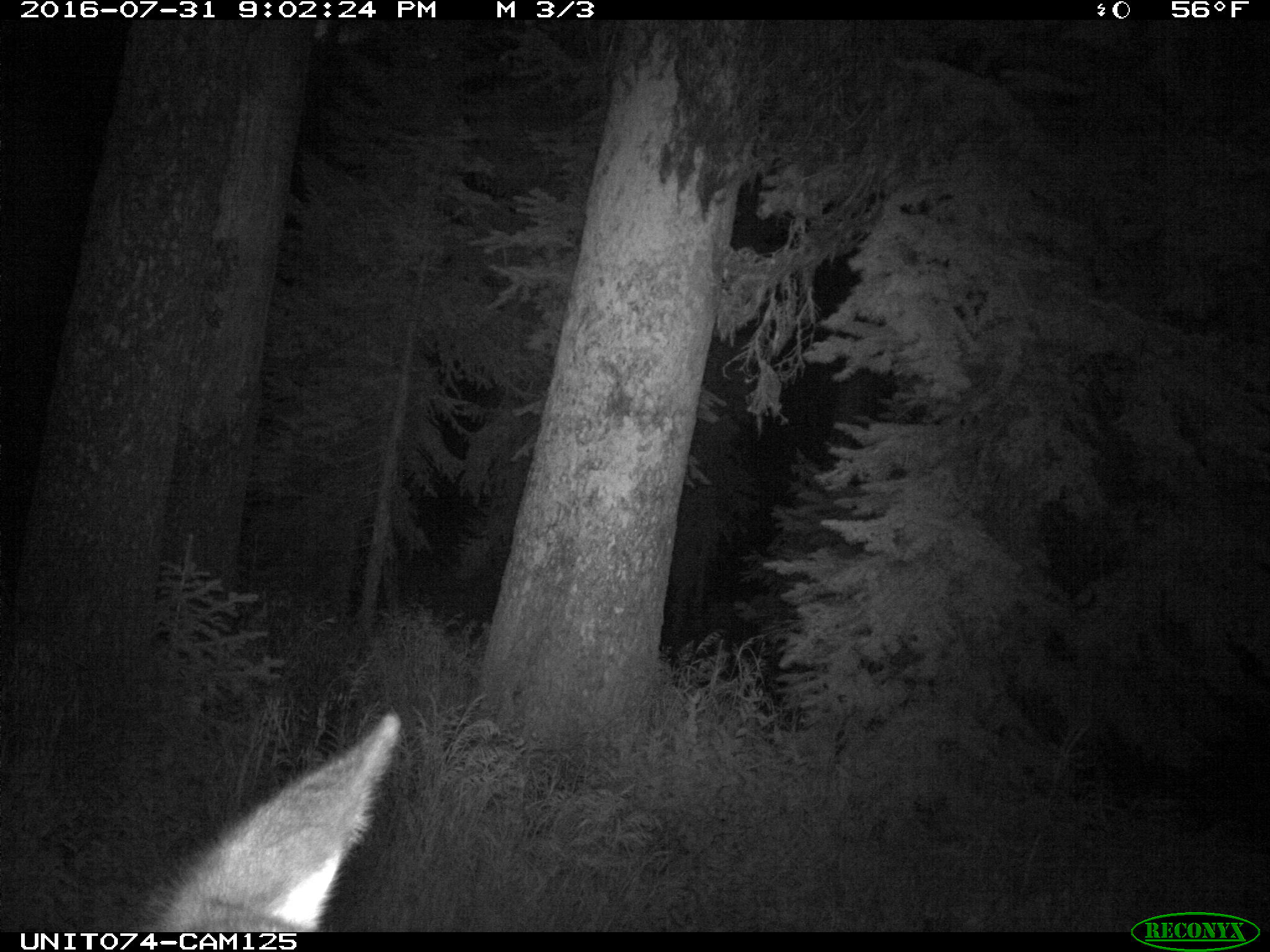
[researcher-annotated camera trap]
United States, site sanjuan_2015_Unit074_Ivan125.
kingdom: Animalia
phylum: Chordata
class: Mammalia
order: Artiodactyla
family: Cervidae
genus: Cervus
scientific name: Cervus elaphus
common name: red deer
Cervus elaphus (red deer).